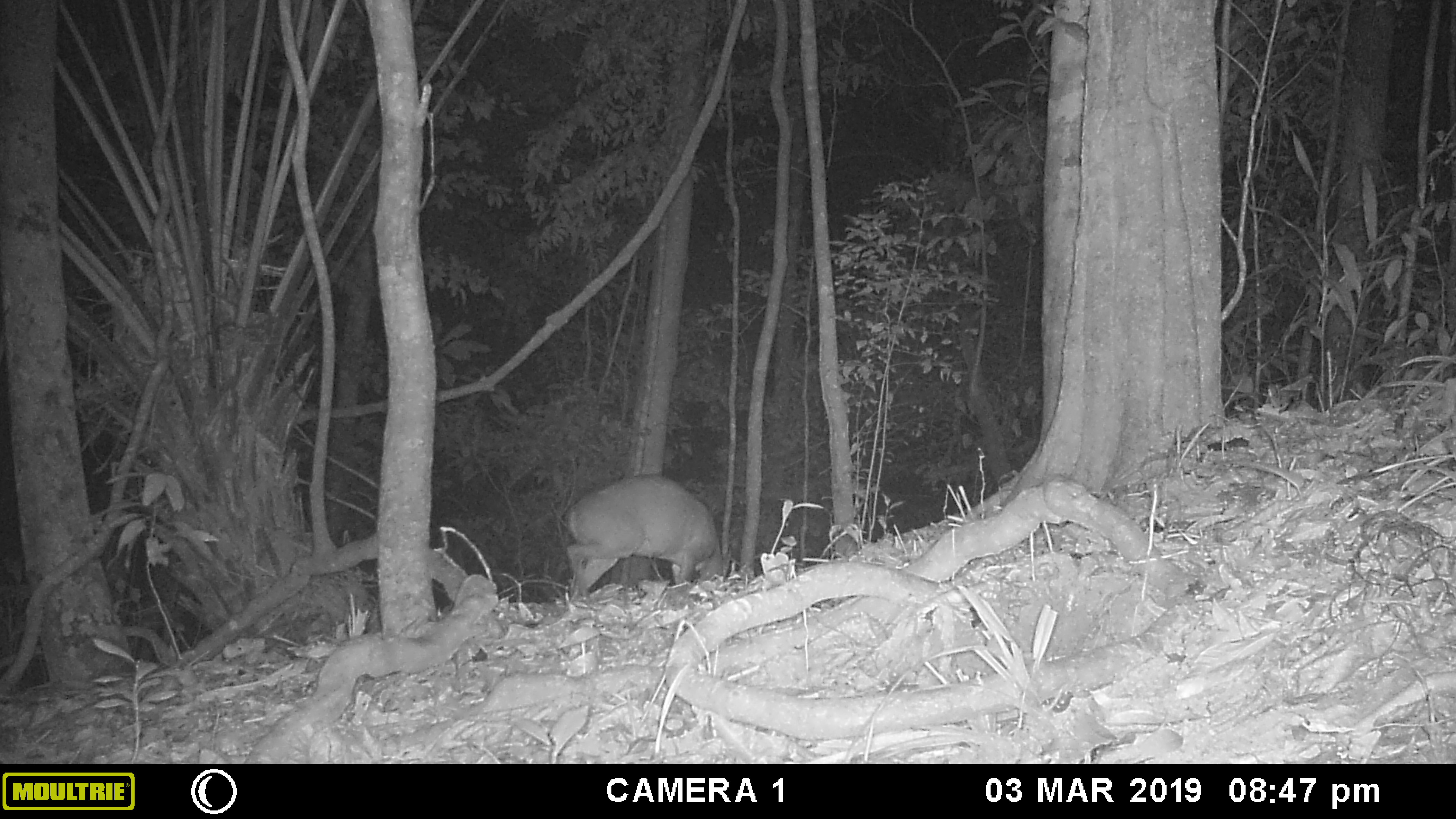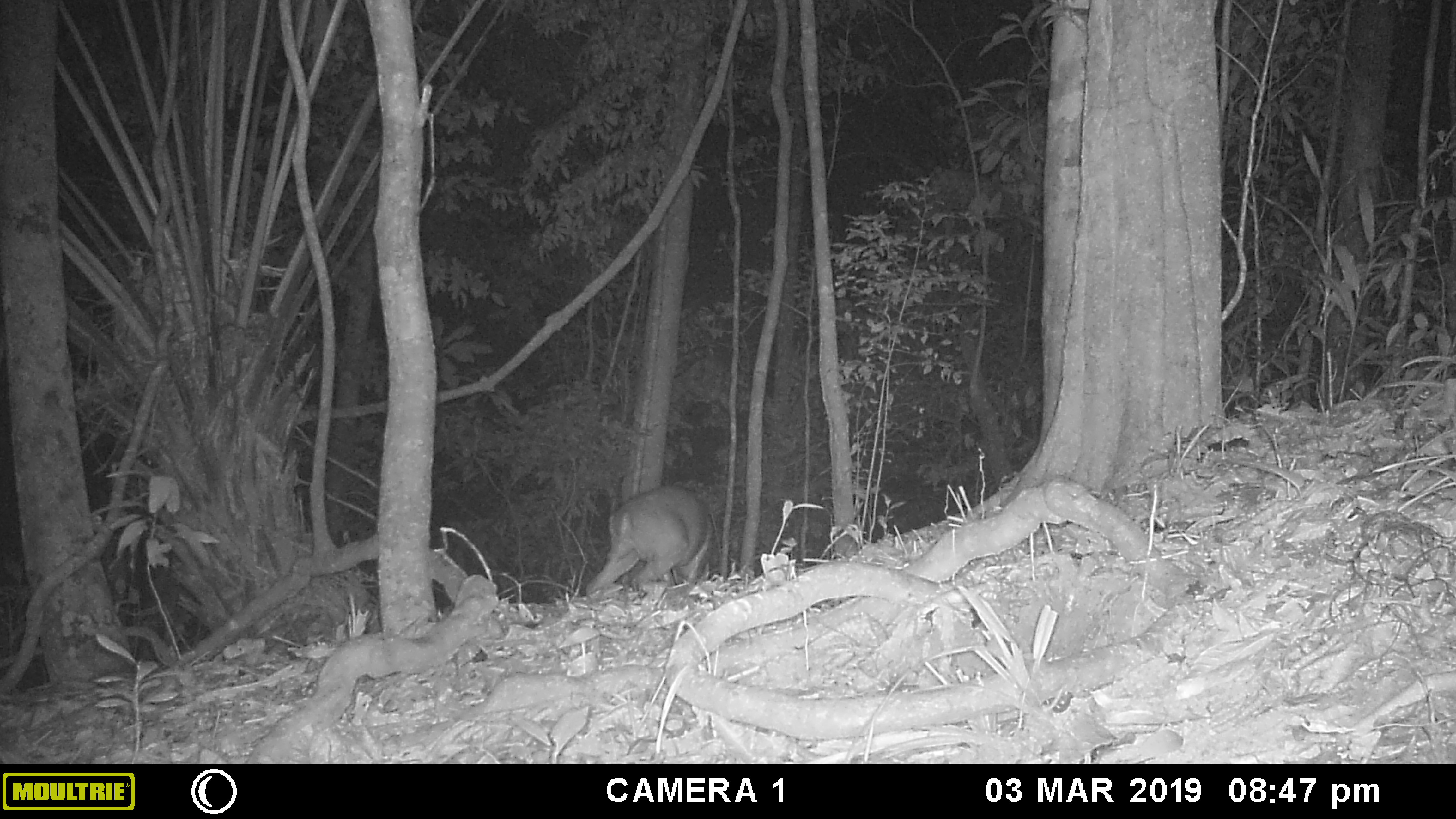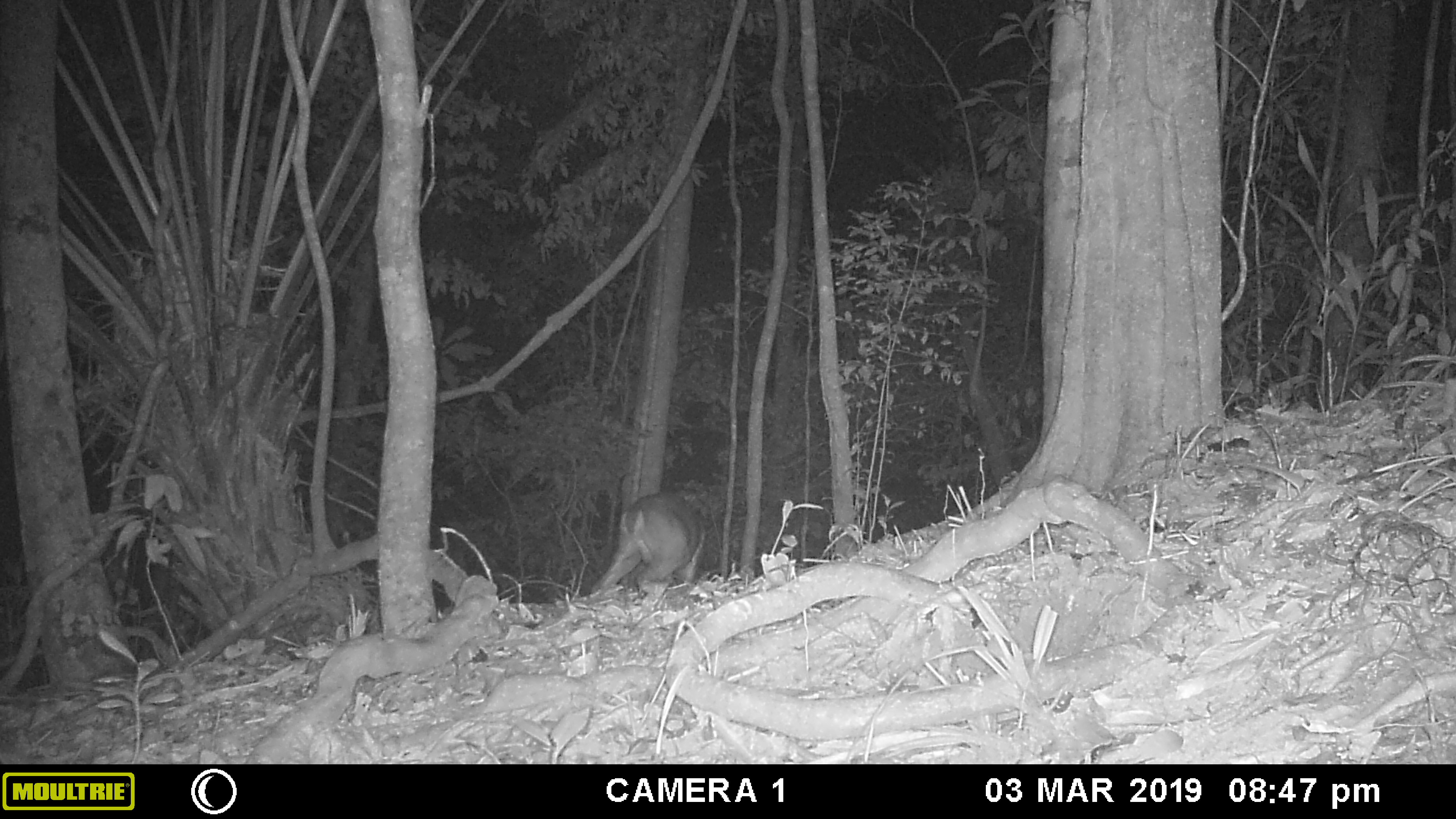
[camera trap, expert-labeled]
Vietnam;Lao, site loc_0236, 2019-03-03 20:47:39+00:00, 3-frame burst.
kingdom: Animalia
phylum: Chordata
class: Mammalia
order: Artiodactyla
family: Cervidae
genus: Muntiacus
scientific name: Muntiacus vuquangensis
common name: large-antlered muntjac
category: large antlered muntjac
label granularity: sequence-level